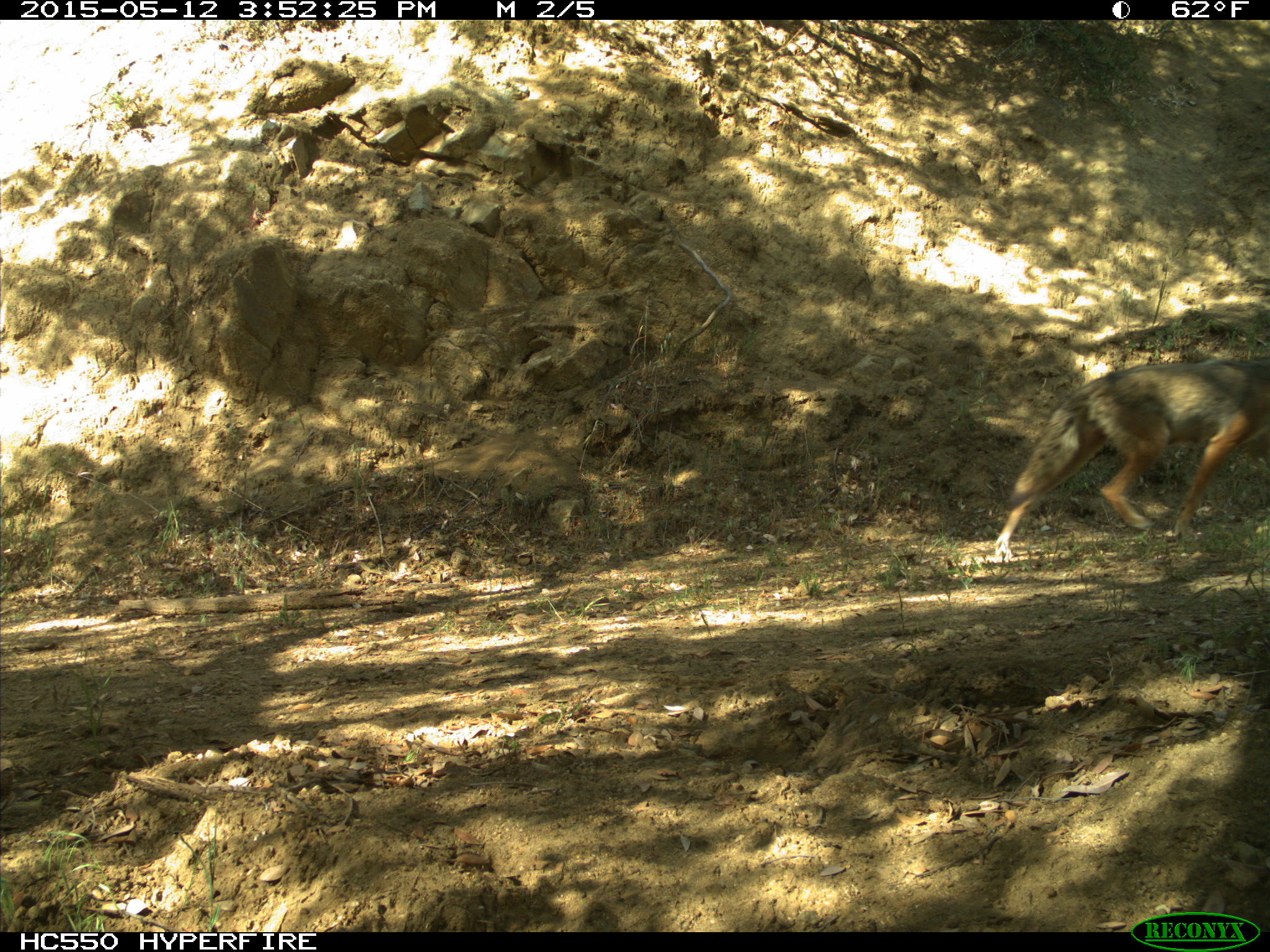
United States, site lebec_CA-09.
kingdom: Animalia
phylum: Chordata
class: Mammalia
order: Carnivora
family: Canidae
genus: Canis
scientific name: Canis latrans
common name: coyote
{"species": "Canis latrans (coyote)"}